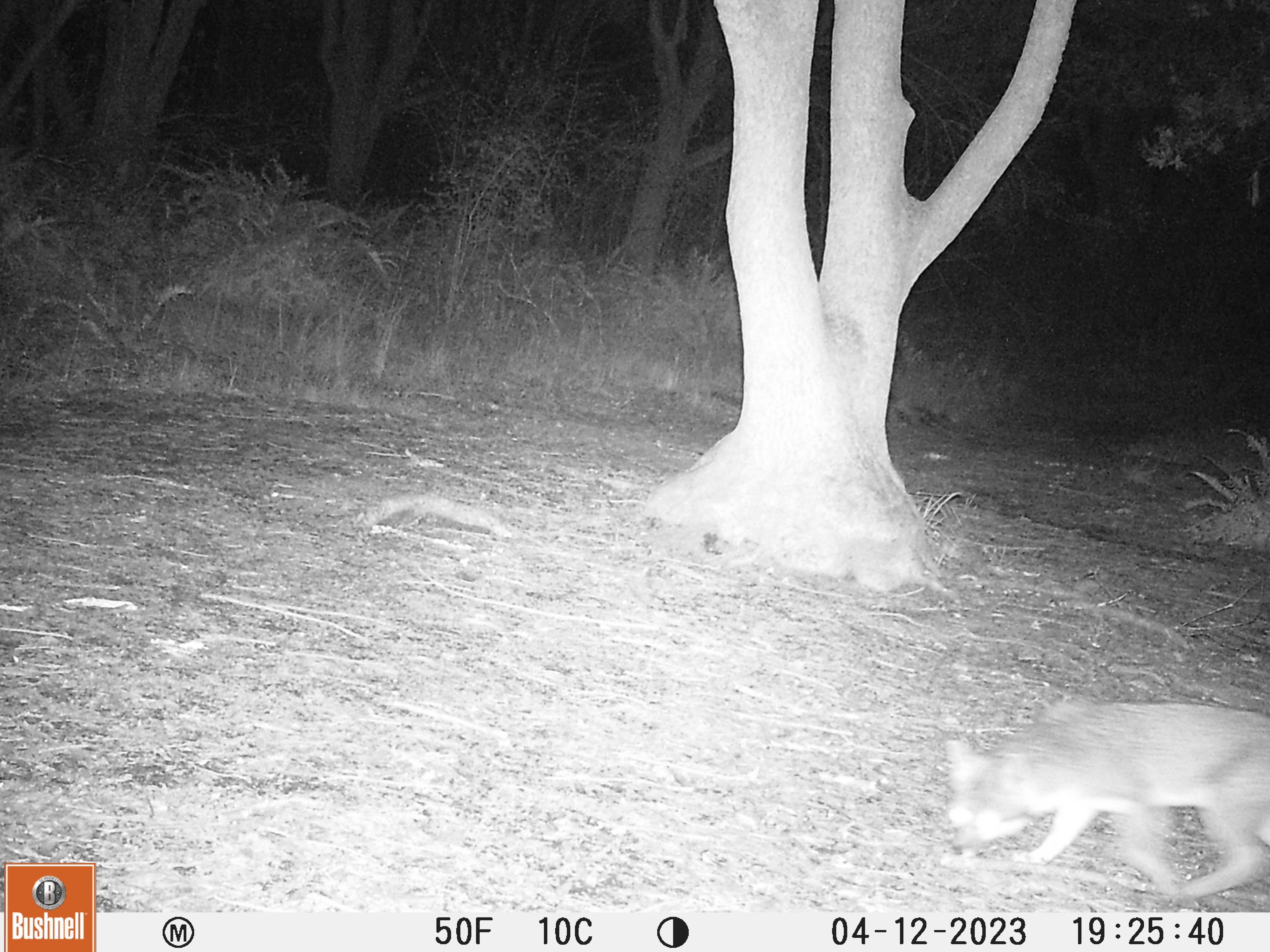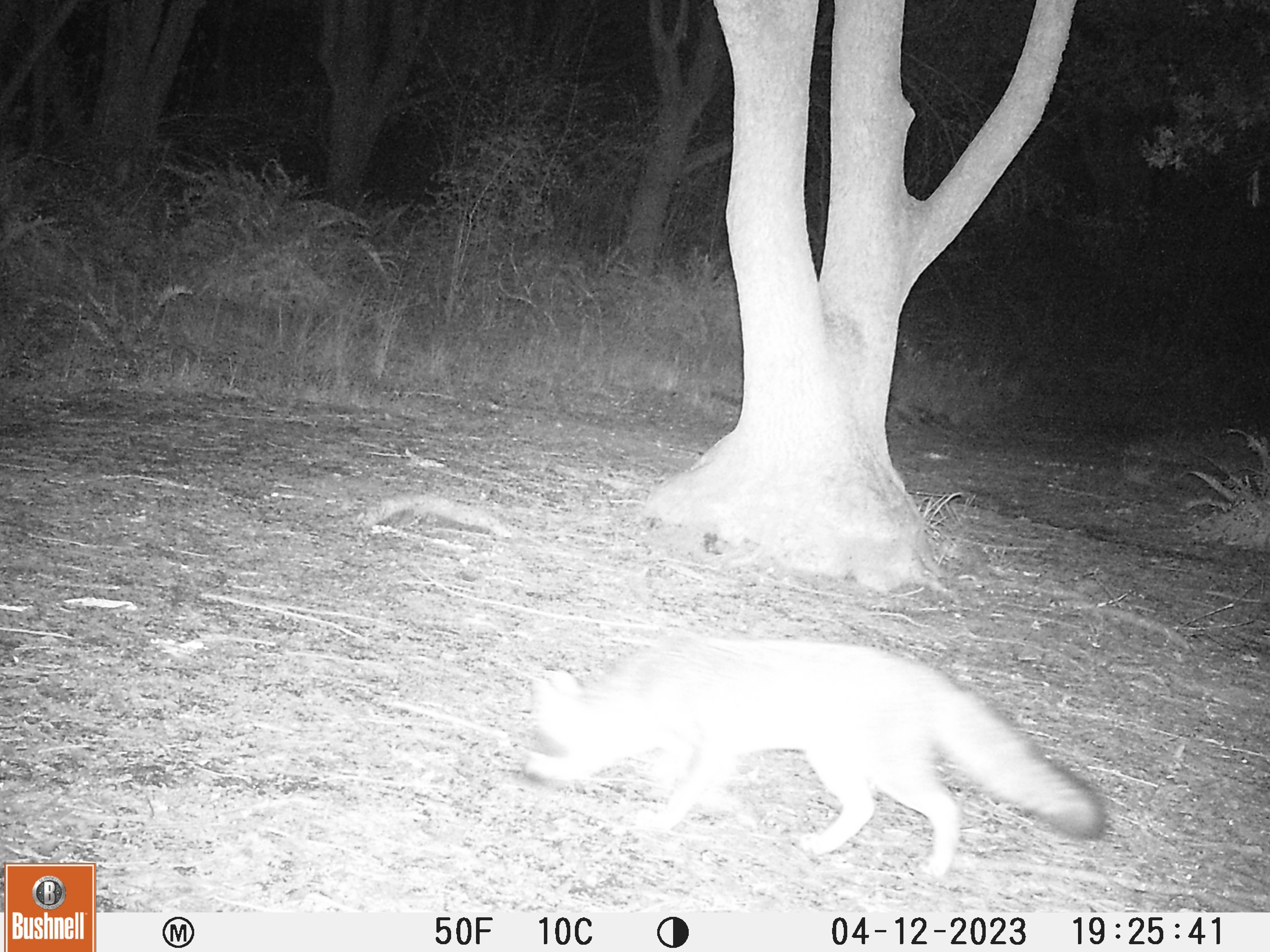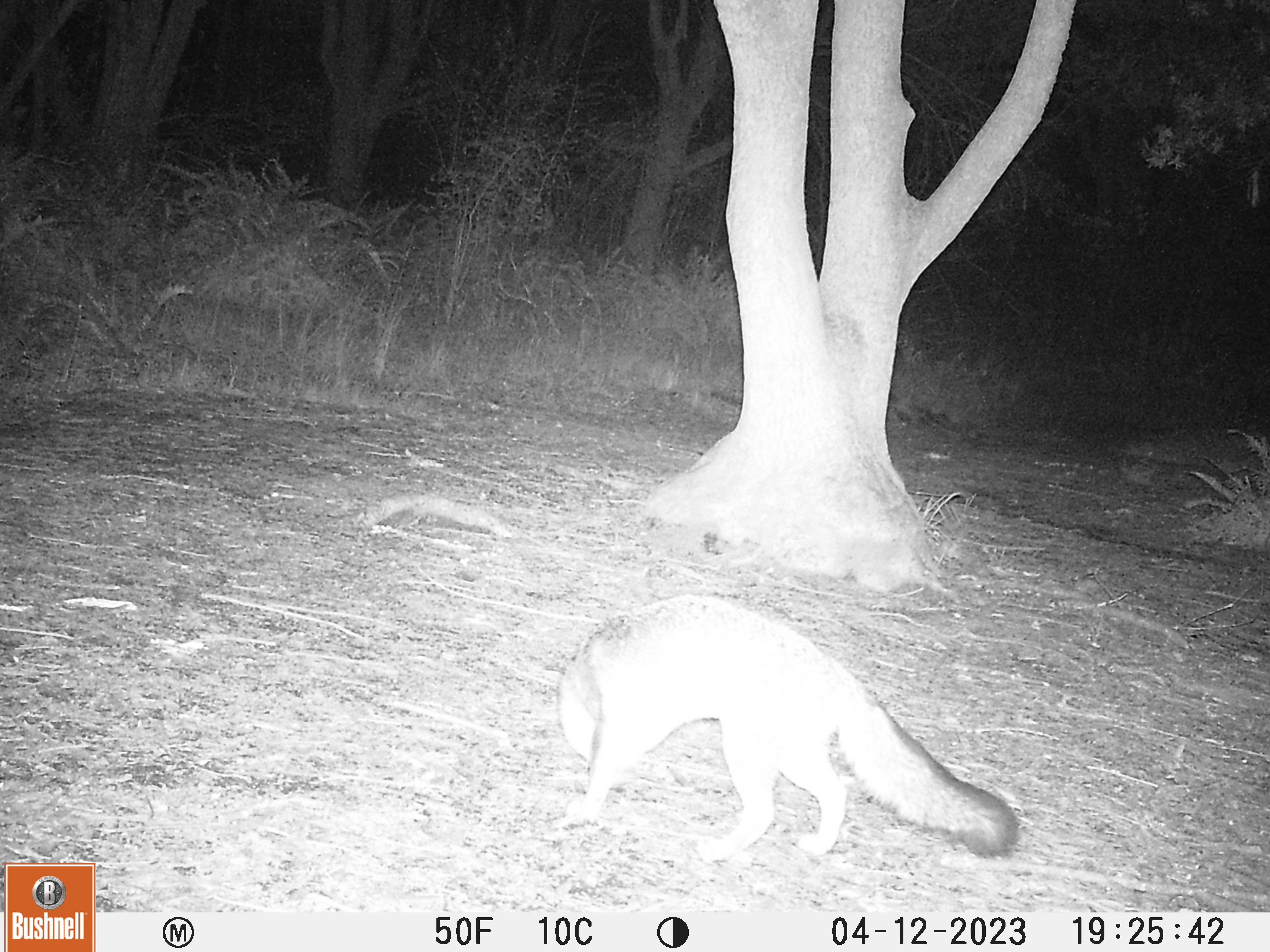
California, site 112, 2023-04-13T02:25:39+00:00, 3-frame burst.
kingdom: Animalia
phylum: Chordata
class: Mammalia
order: Carnivora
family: Canidae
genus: Urocyon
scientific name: Urocyon cinereoargenteus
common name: gray fox